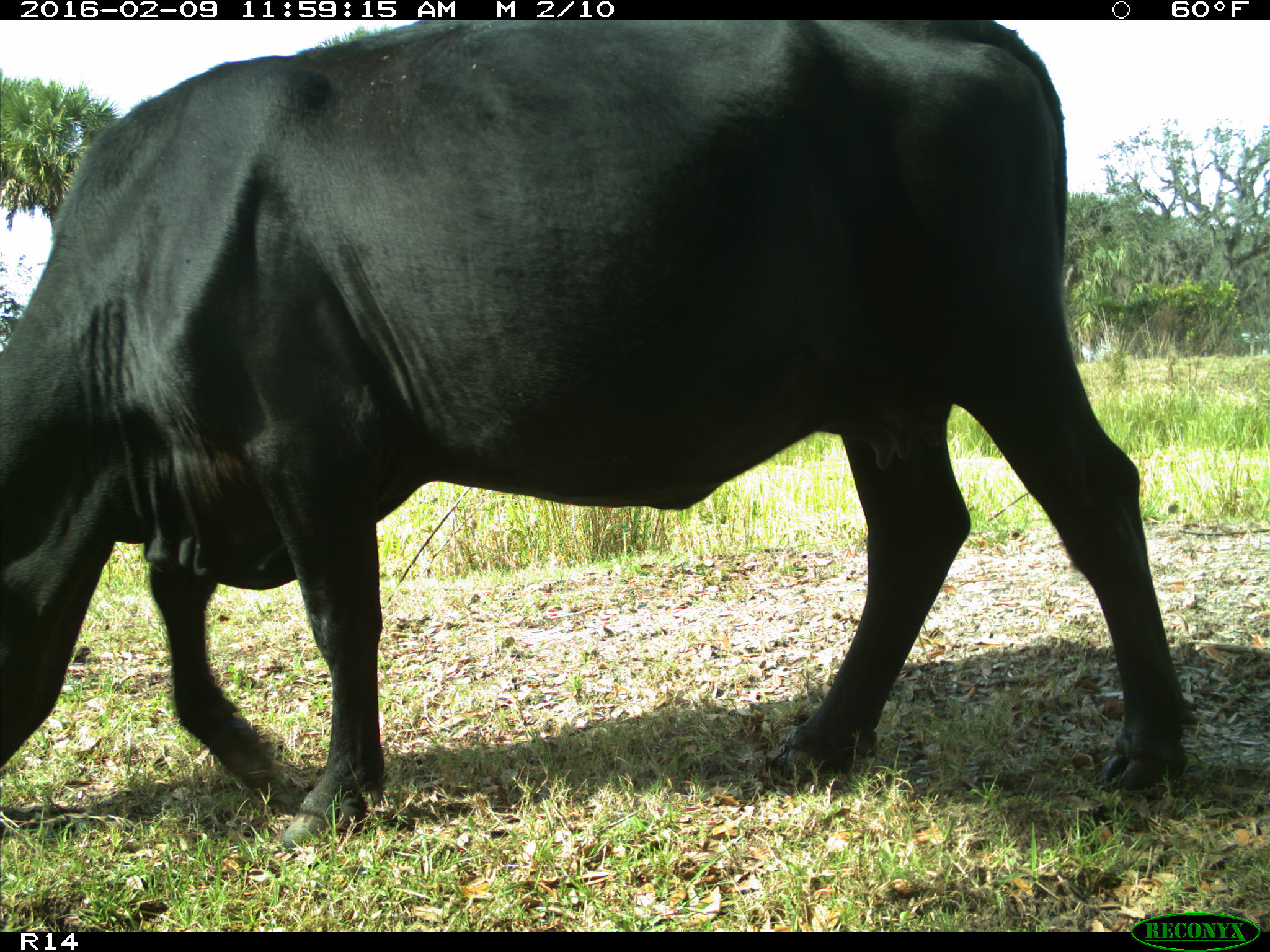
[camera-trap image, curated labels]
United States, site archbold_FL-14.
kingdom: Animalia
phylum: Chordata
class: Mammalia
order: Artiodactyla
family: Bovidae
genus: Bos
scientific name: Bos taurus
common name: domestic cow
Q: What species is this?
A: Bos taurus (domestic cow).